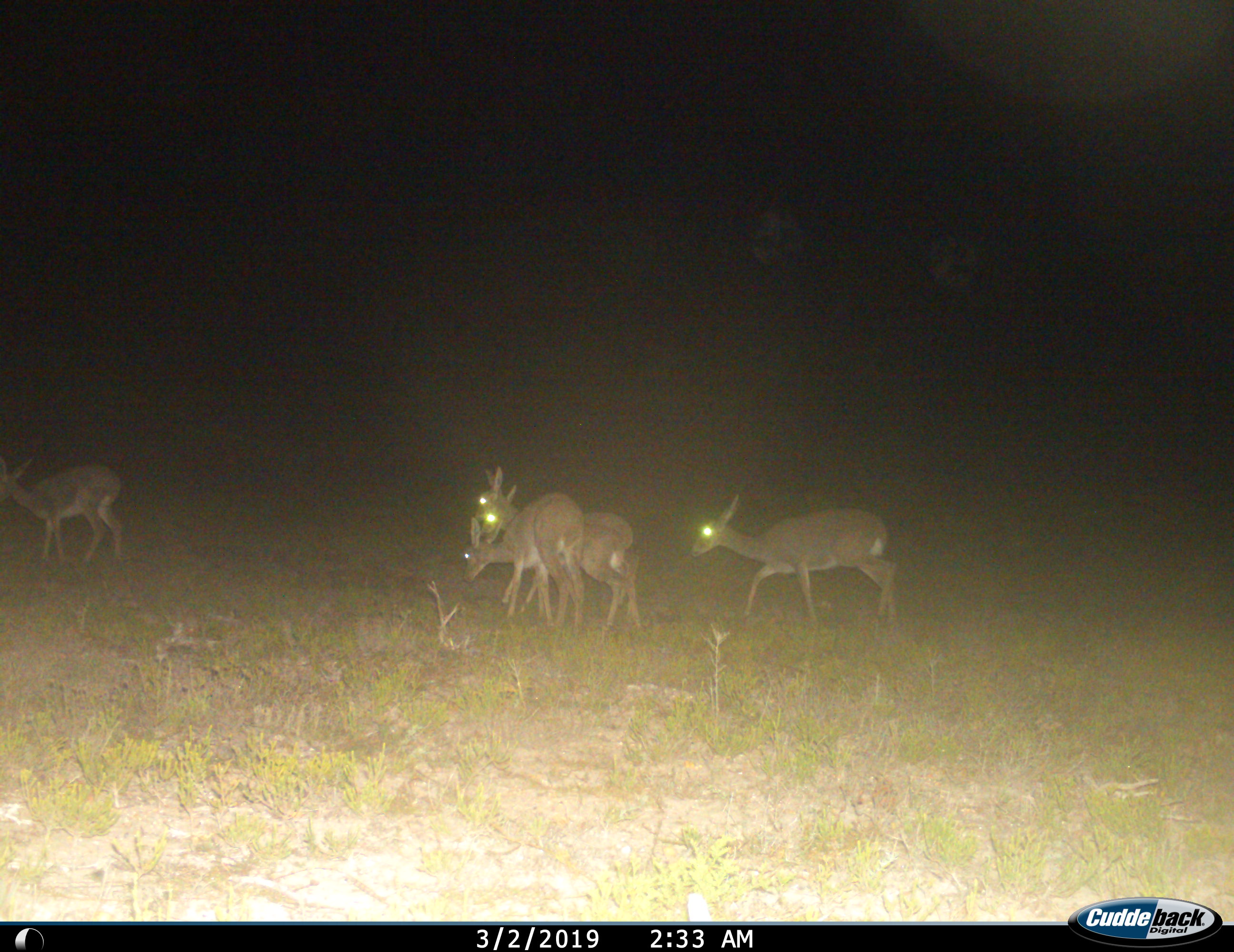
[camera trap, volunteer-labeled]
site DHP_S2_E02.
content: unidentified animal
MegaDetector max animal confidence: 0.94